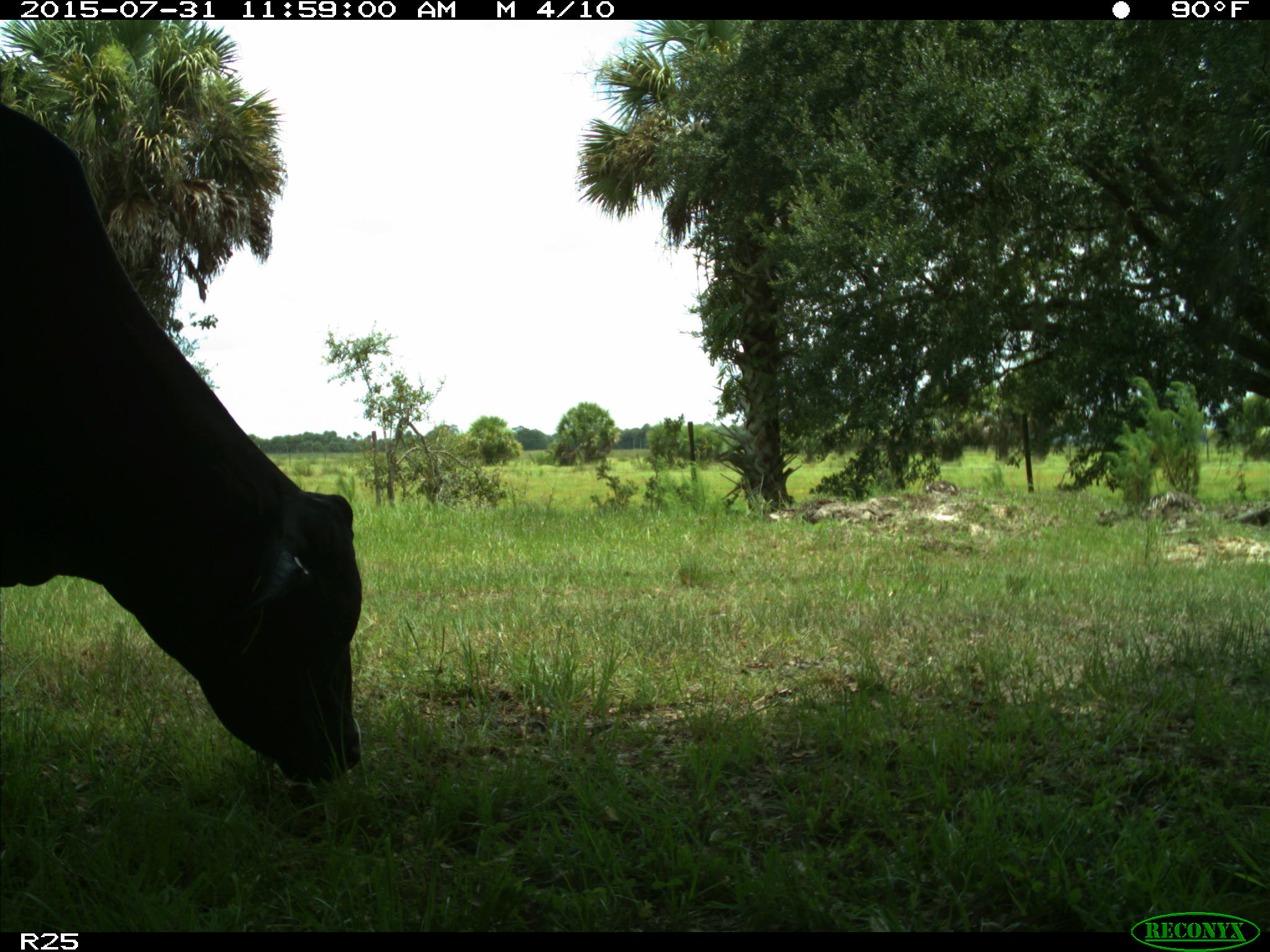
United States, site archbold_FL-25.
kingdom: Animalia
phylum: Chordata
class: Mammalia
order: Artiodactyla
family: Bovidae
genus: Bos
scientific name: Bos taurus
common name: domestic cow